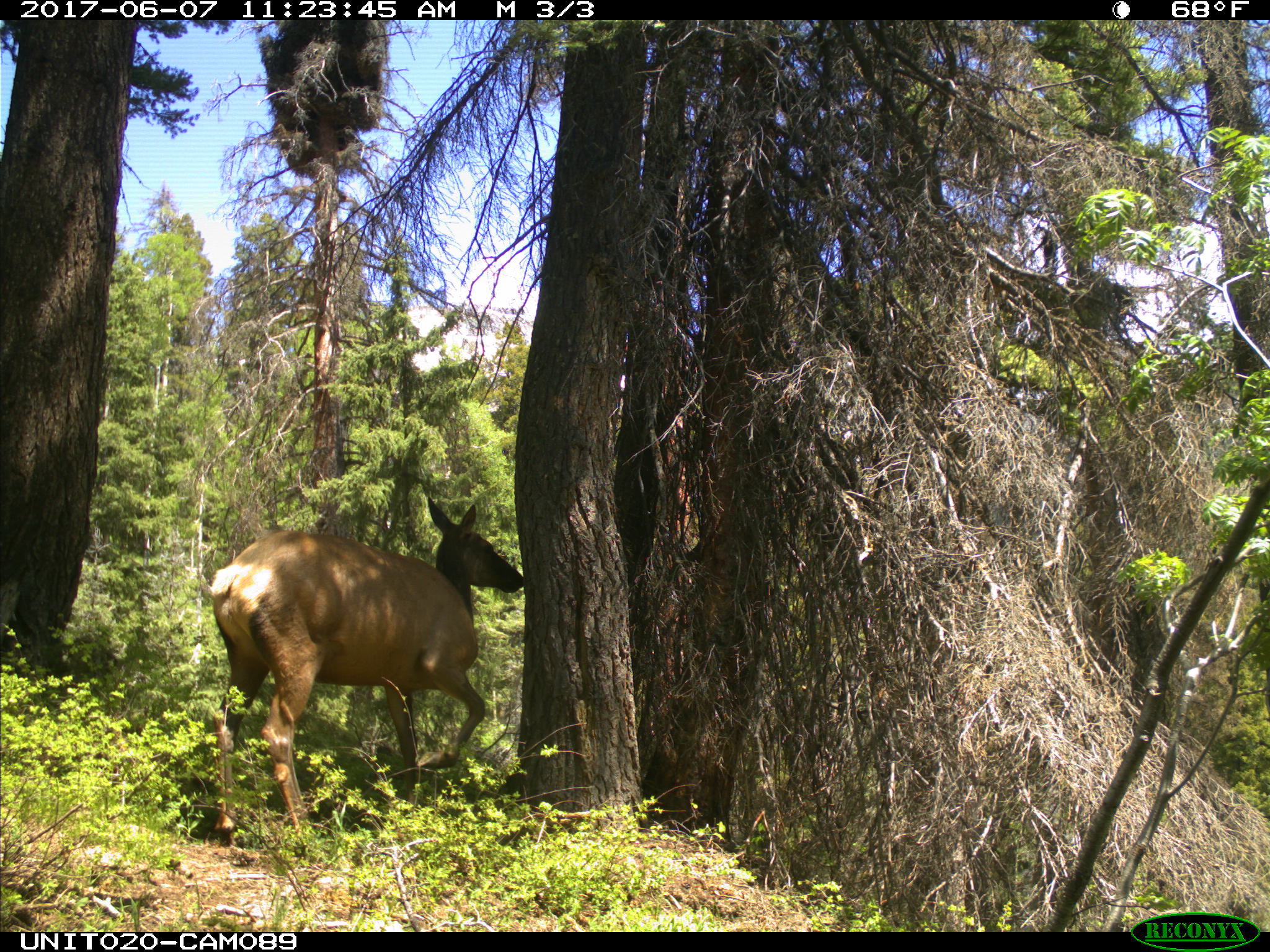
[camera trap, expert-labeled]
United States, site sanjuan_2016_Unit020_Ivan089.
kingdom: Animalia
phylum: Chordata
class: Mammalia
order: Artiodactyla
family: Cervidae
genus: Cervus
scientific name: Cervus elaphus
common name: red deer